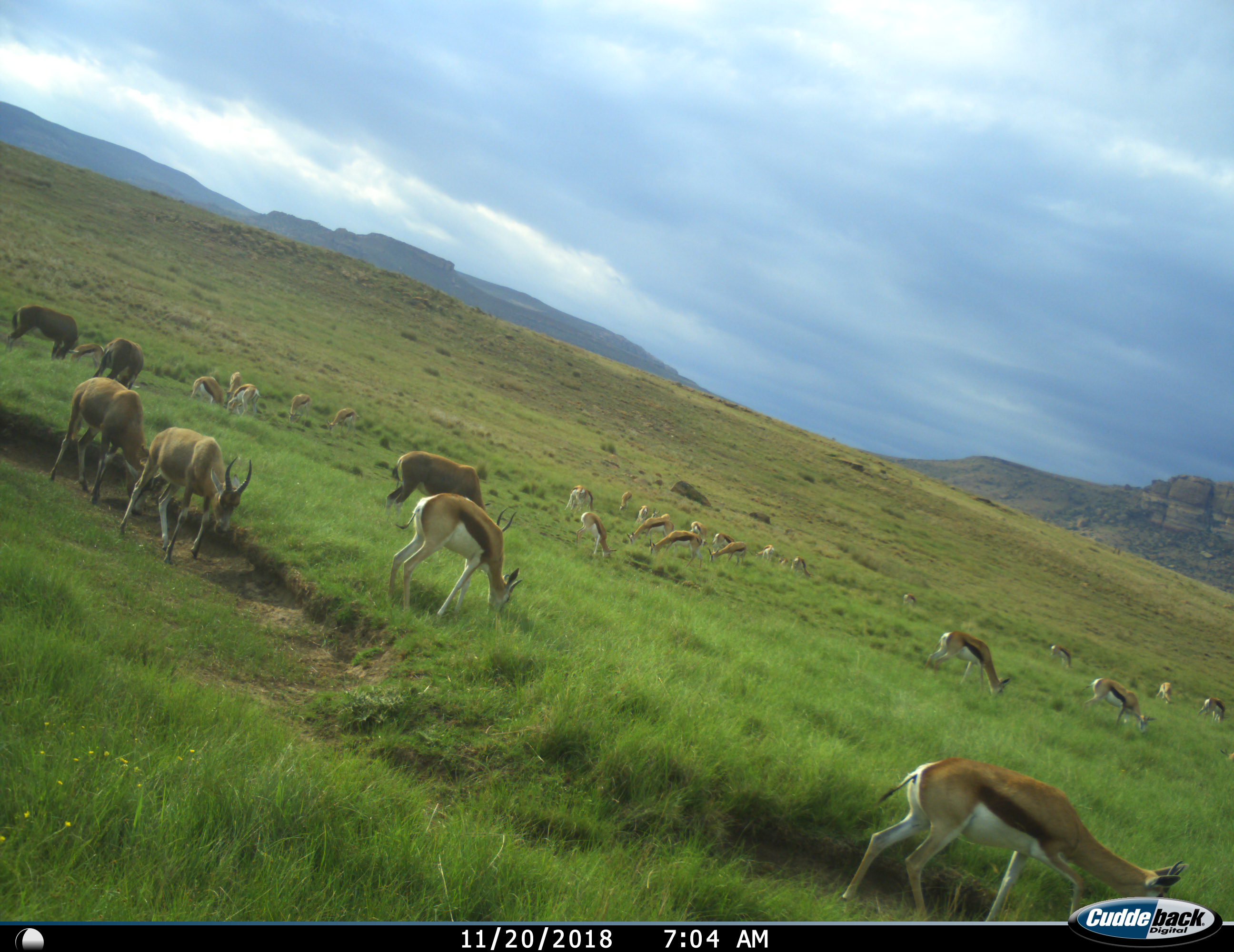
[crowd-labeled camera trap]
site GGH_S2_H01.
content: unidentified animal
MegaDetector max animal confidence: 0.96